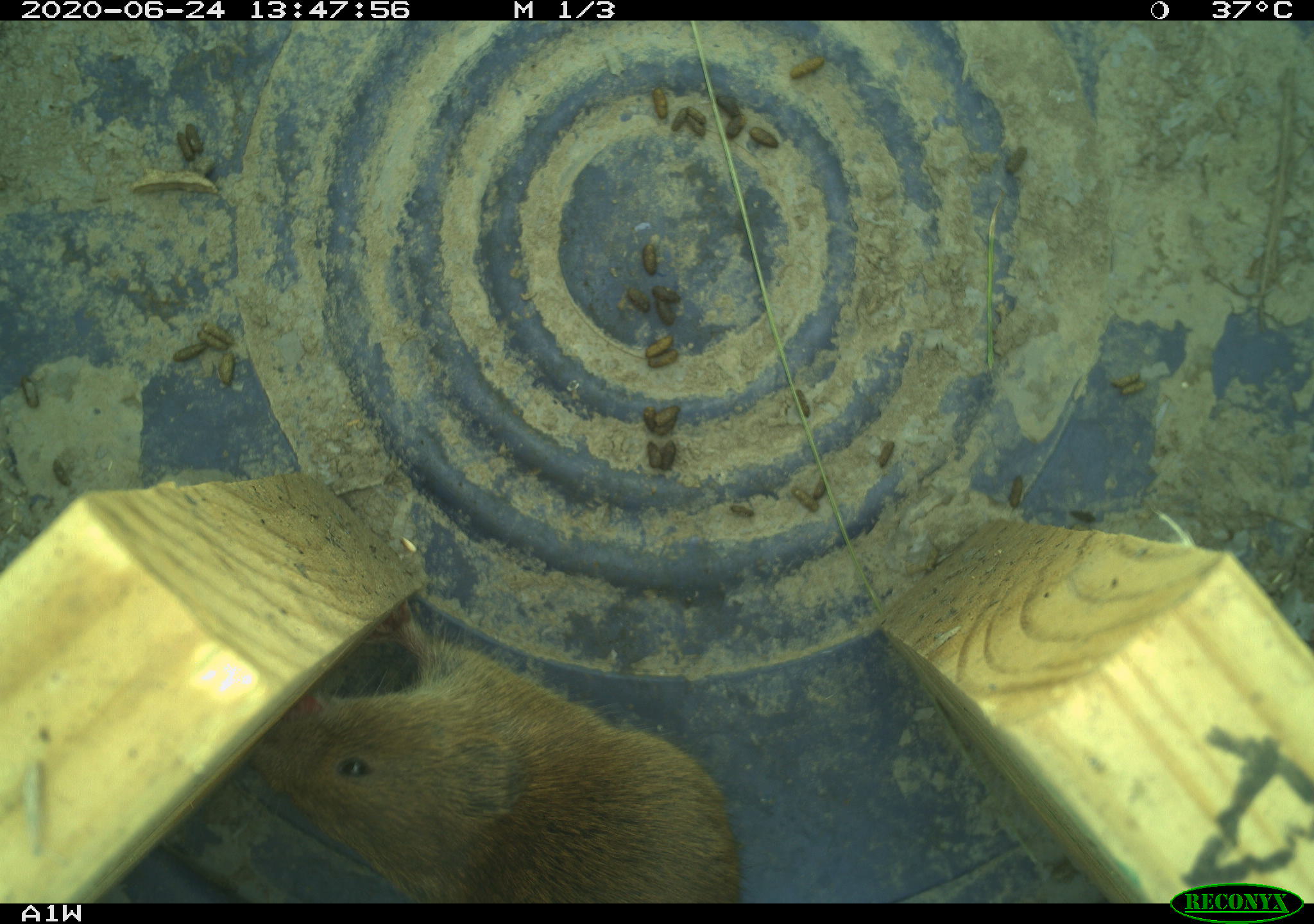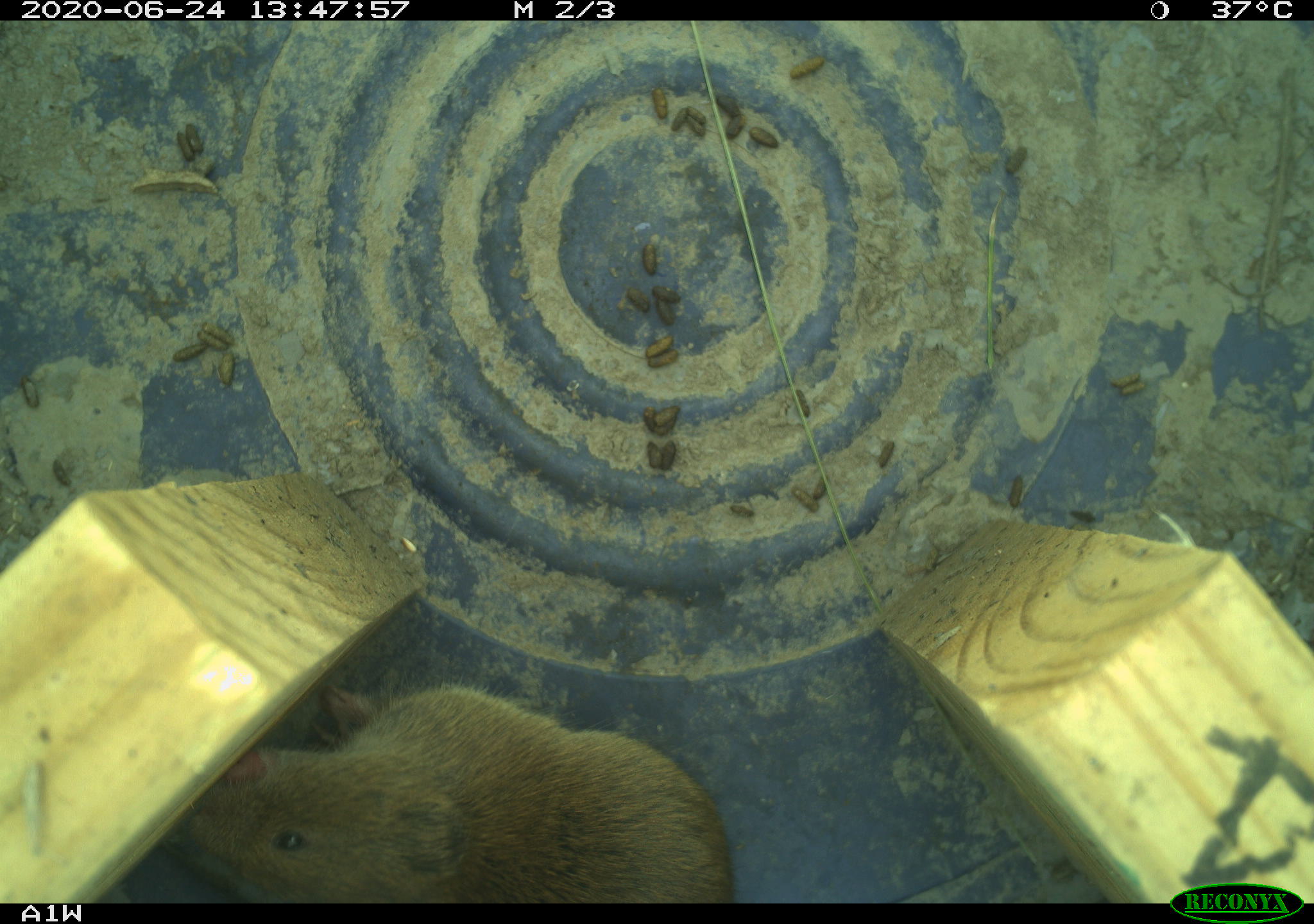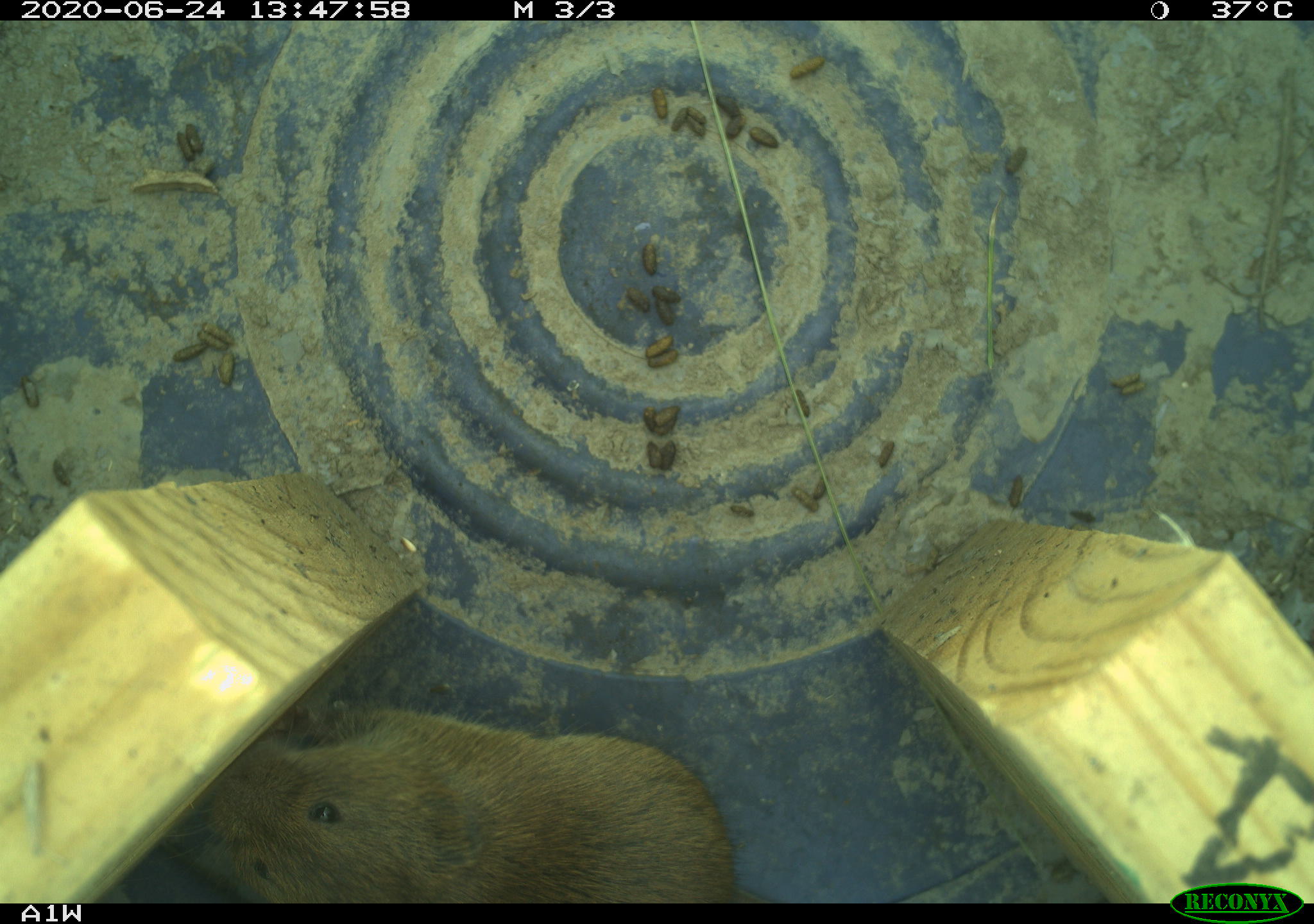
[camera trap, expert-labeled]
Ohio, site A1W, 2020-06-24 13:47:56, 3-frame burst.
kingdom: Animalia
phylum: Chordata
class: Mammalia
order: Rodentia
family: Cricetidae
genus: Microtus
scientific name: Microtus pennsylvanicus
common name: meadow vole